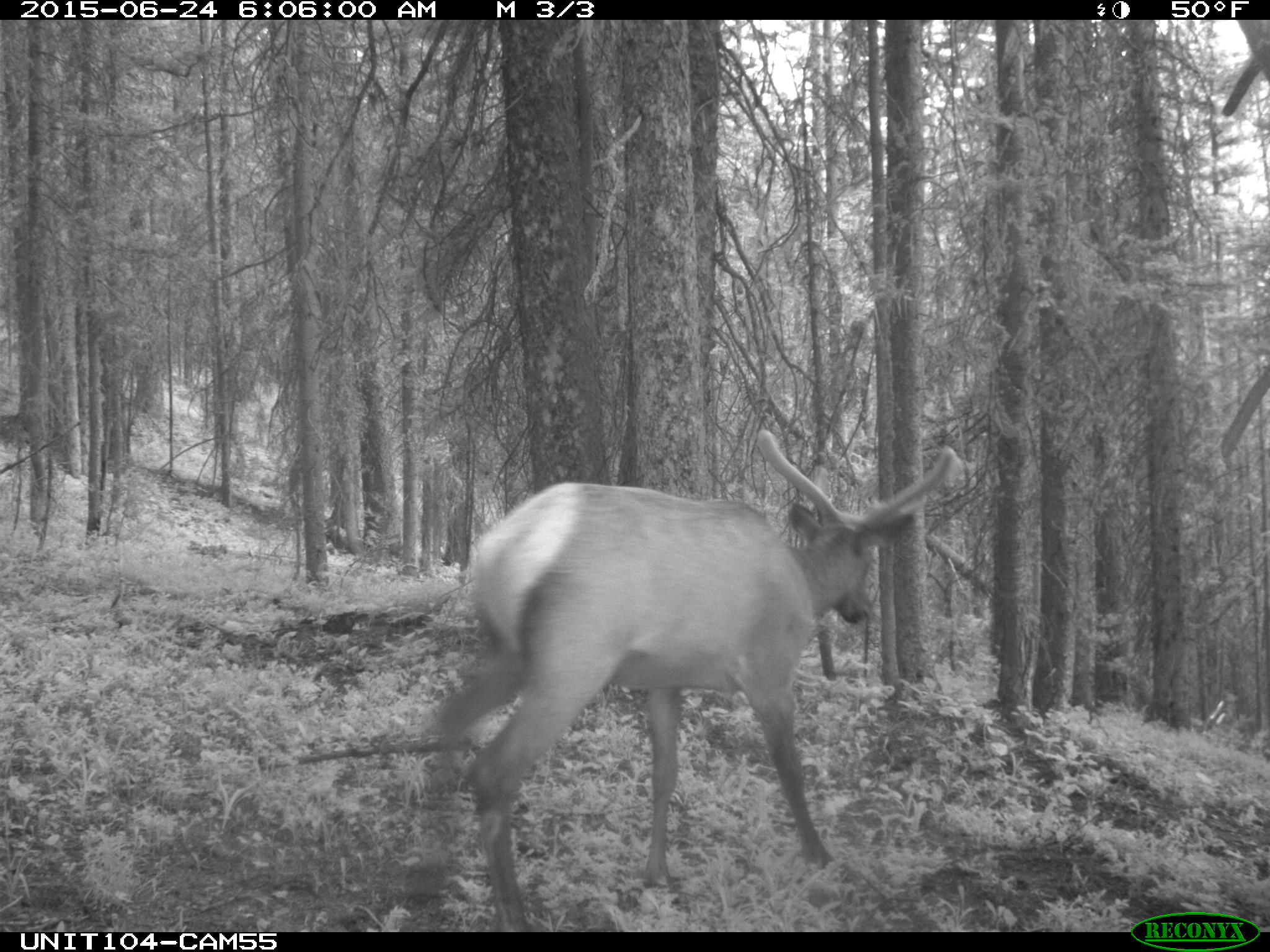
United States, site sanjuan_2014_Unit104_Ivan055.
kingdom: Animalia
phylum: Chordata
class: Mammalia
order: Artiodactyla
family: Cervidae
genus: Cervus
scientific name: Cervus elaphus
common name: red deer